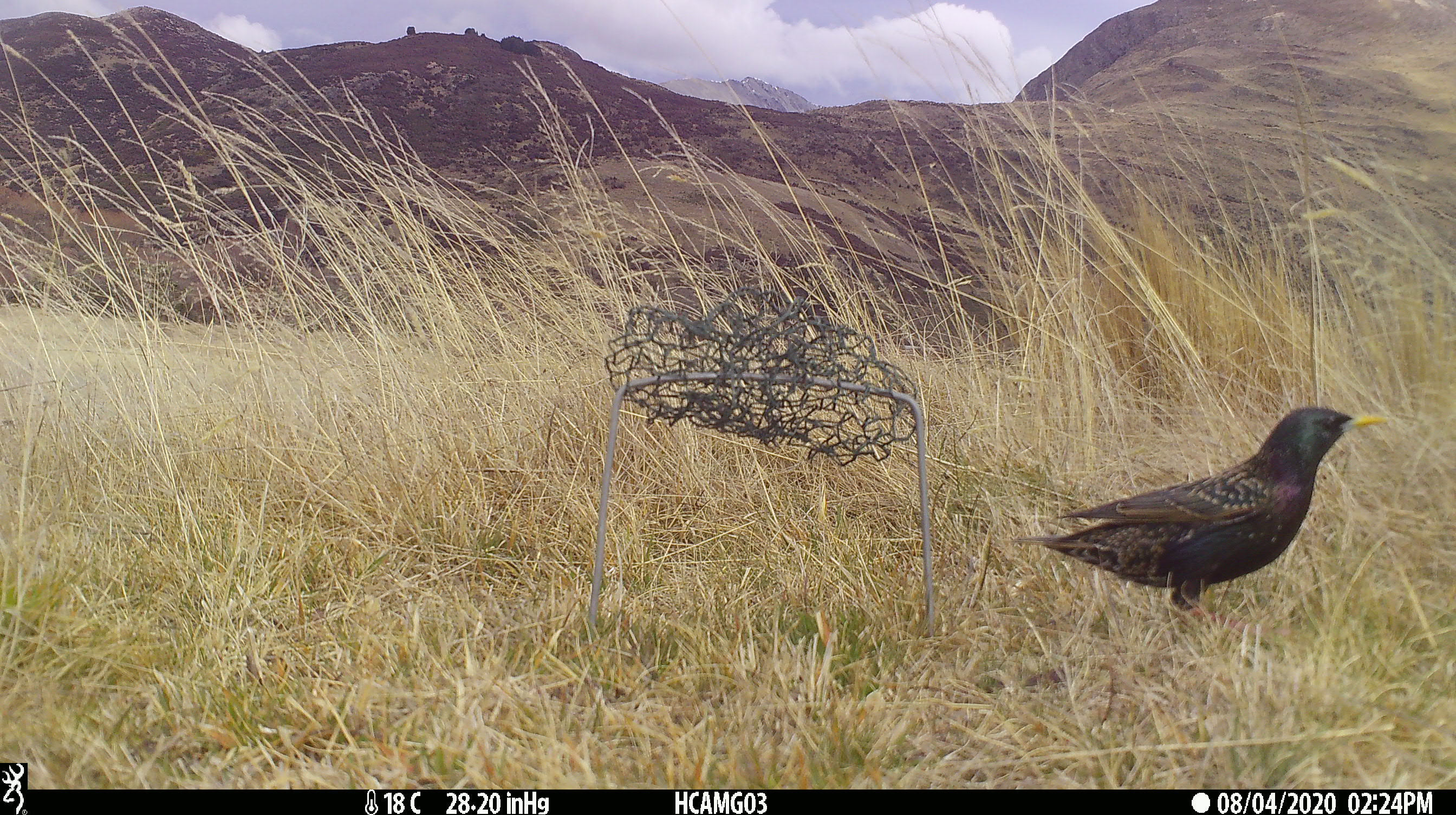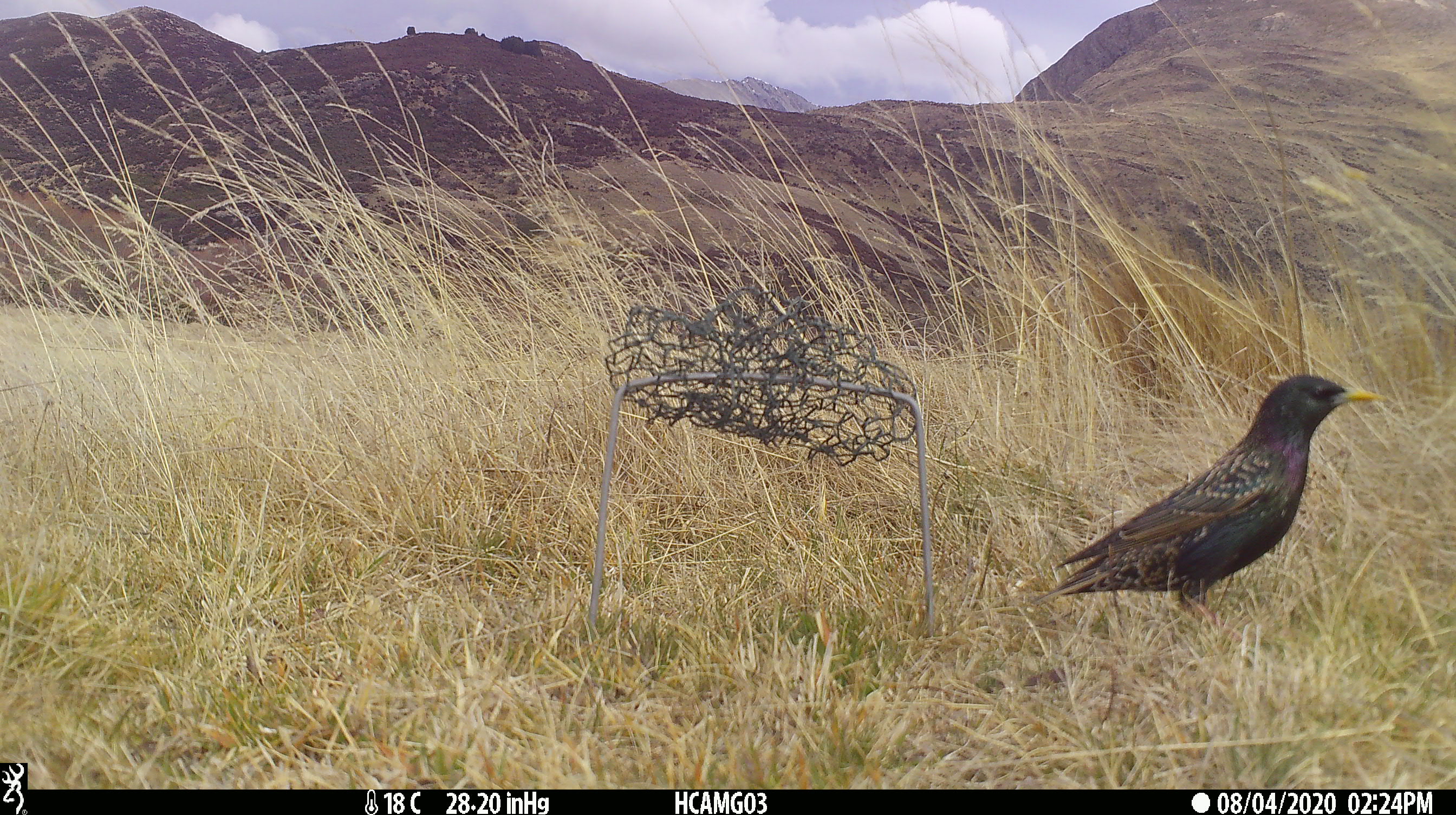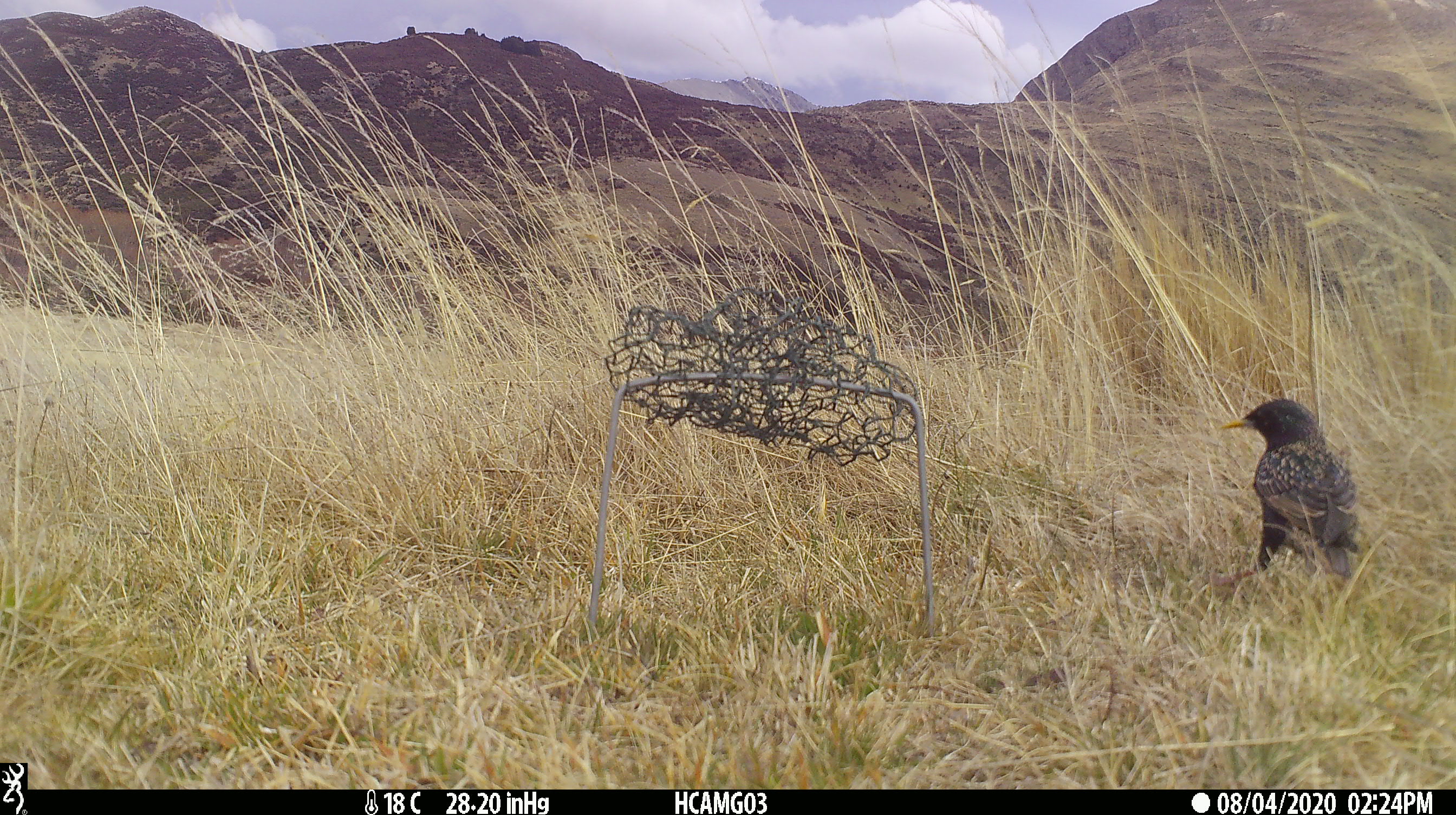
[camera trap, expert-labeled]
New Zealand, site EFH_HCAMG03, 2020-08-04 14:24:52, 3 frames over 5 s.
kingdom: Animalia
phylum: Chordata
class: Aves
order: Passeriformes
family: Sturnidae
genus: Sturnus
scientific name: Sturnus vulgaris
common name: european starling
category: starling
Starling (european starling) (Sturnus vulgaris).